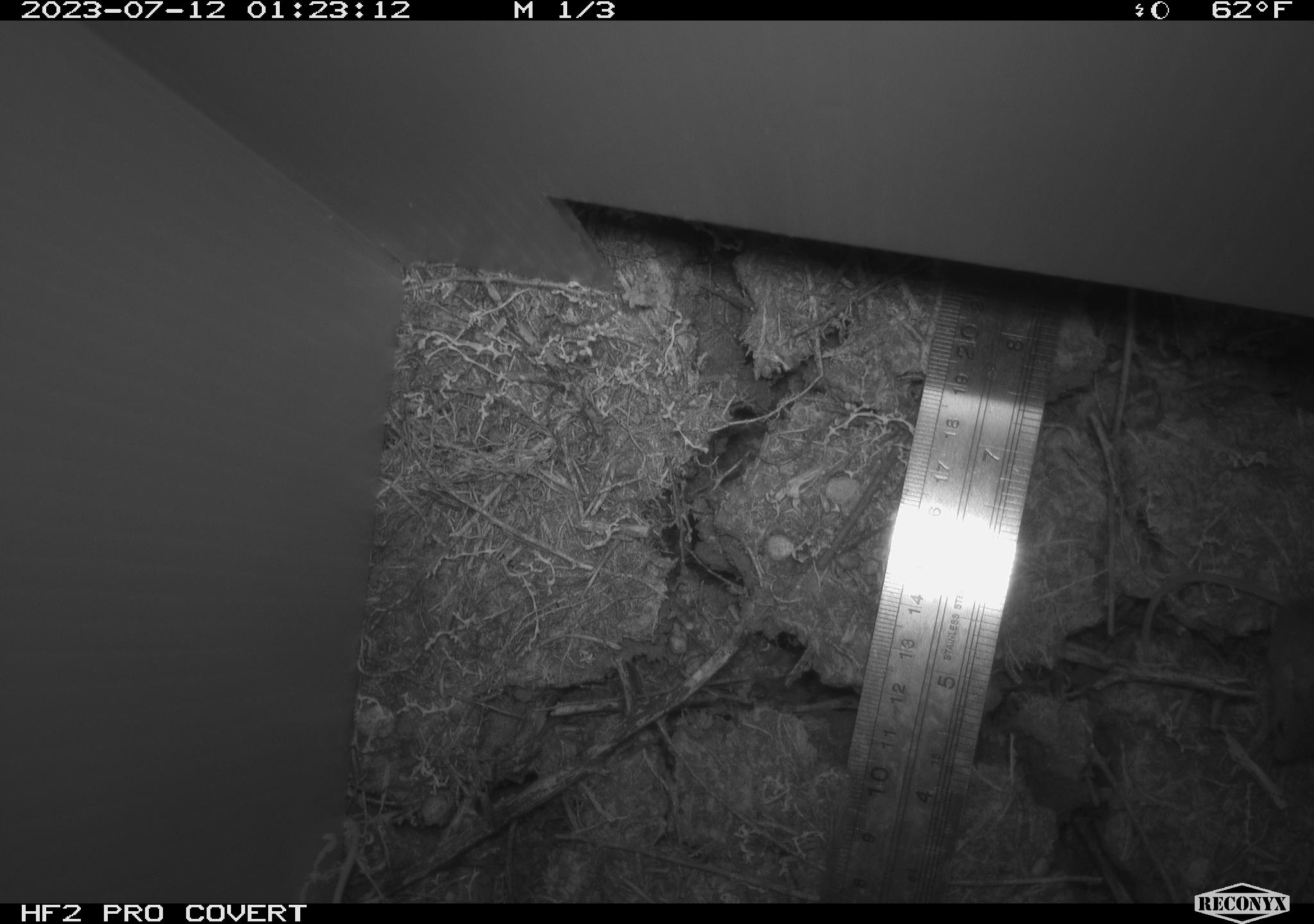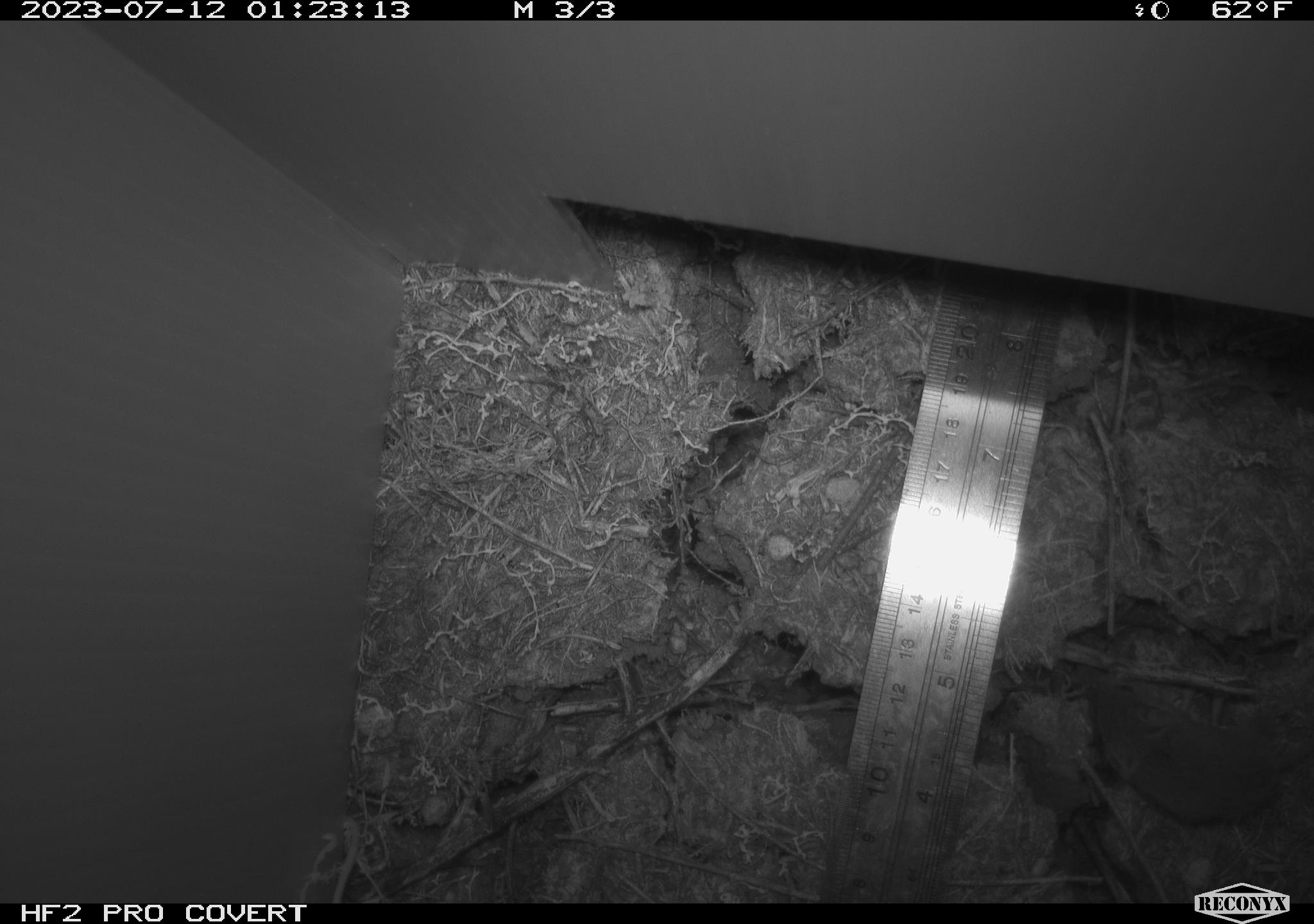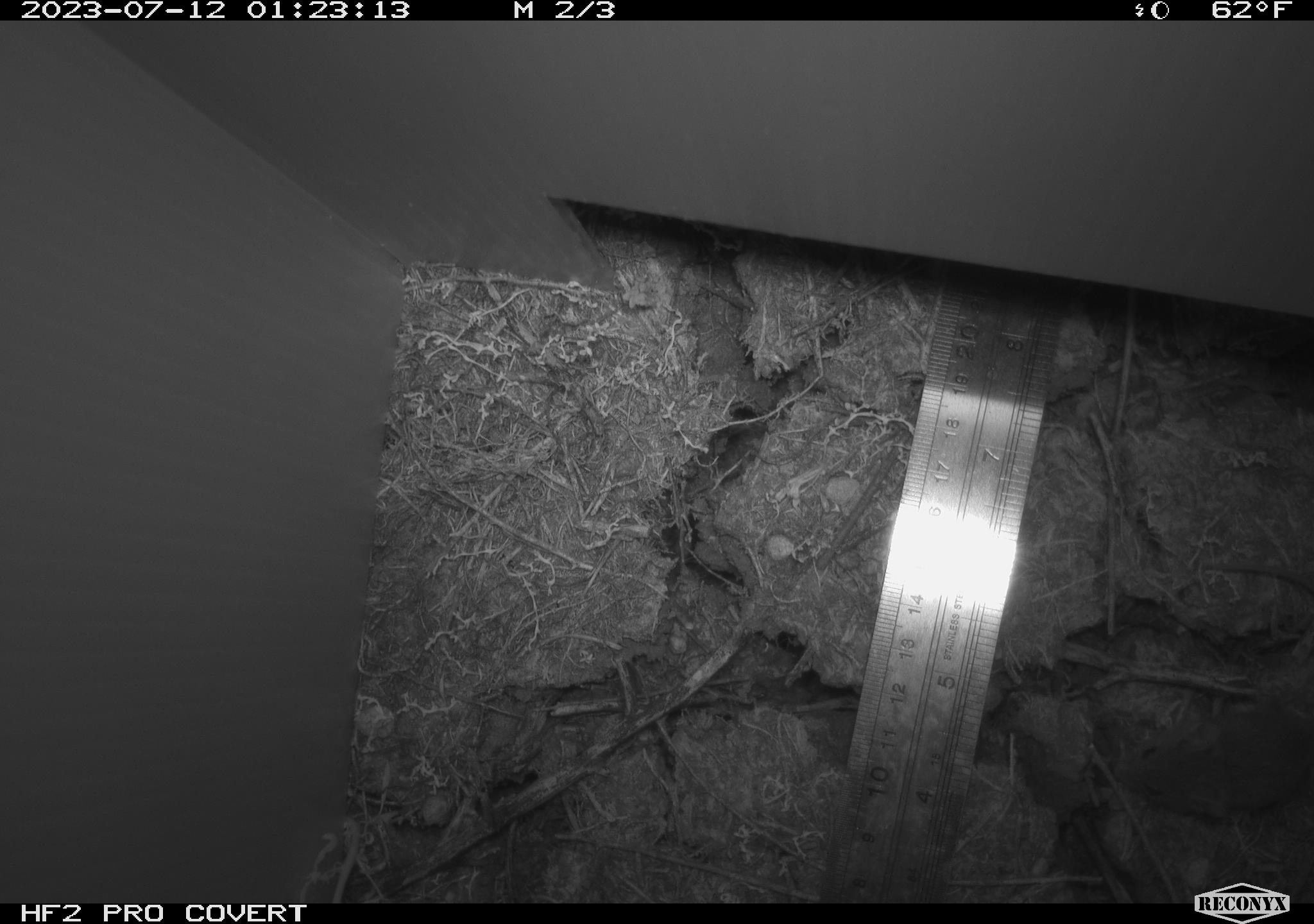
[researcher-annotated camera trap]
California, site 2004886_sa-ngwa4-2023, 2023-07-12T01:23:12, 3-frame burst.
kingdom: Animalia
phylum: Chordata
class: Mammalia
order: Rodentia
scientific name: Rodentia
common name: mouse species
Mouse species (Rodentia).